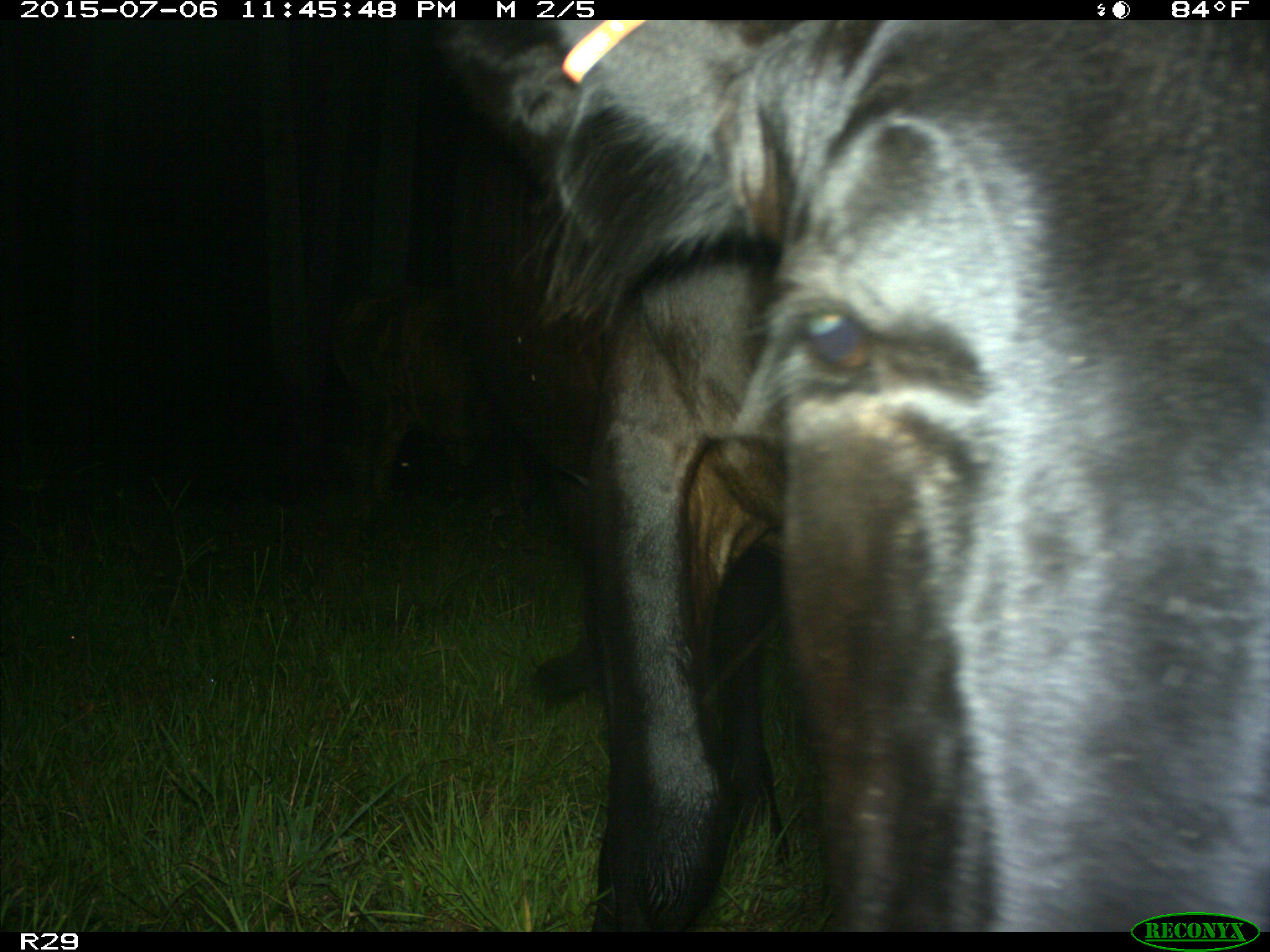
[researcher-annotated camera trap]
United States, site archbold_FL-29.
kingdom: Animalia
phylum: Chordata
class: Mammalia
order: Artiodactyla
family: Bovidae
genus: Bos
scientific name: Bos taurus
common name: domestic cow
Bos taurus (domestic cow).